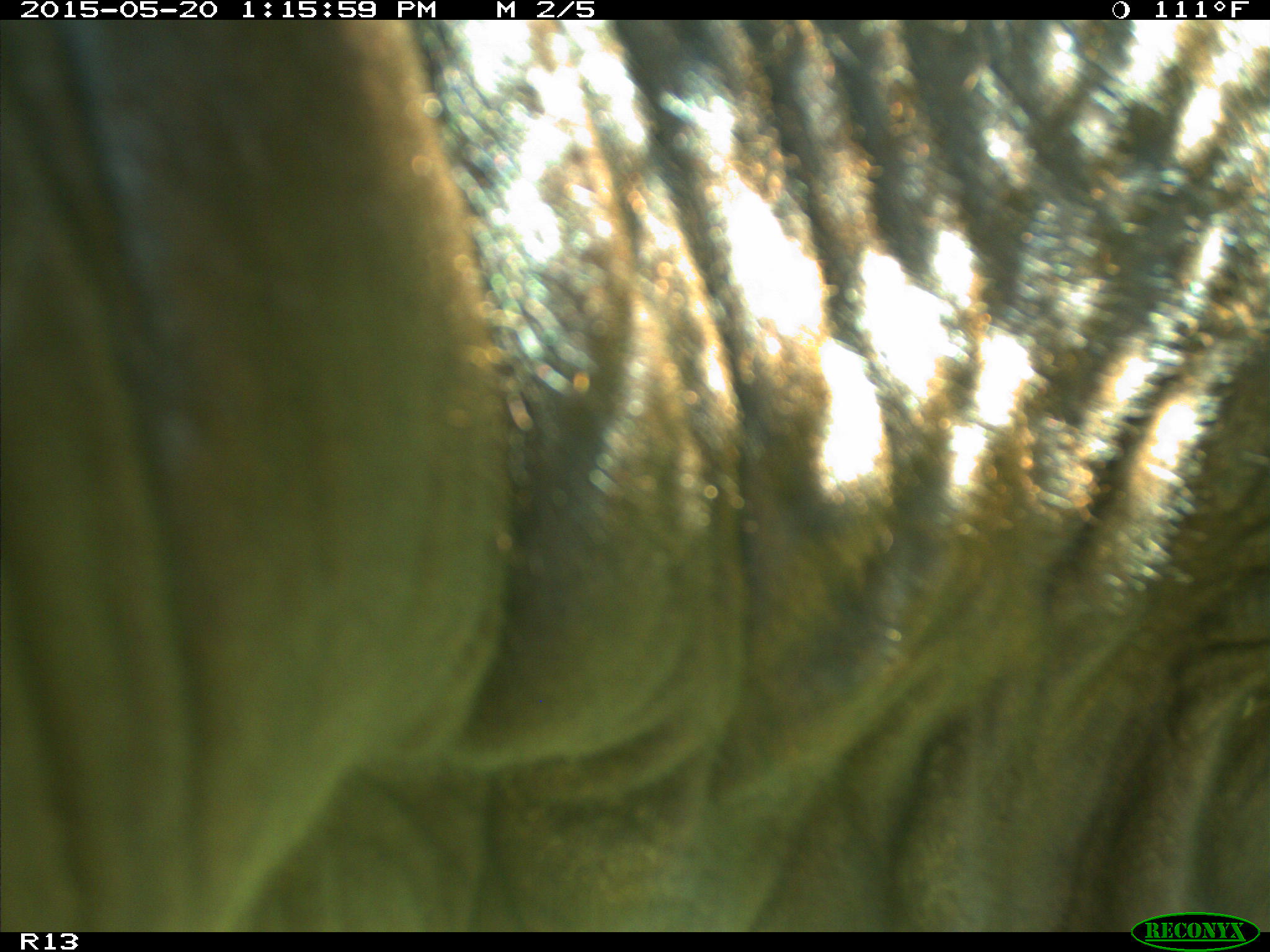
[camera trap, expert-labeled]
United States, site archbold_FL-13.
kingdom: Animalia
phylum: Chordata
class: Mammalia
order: Artiodactyla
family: Bovidae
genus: Bos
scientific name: Bos taurus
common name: domestic cow